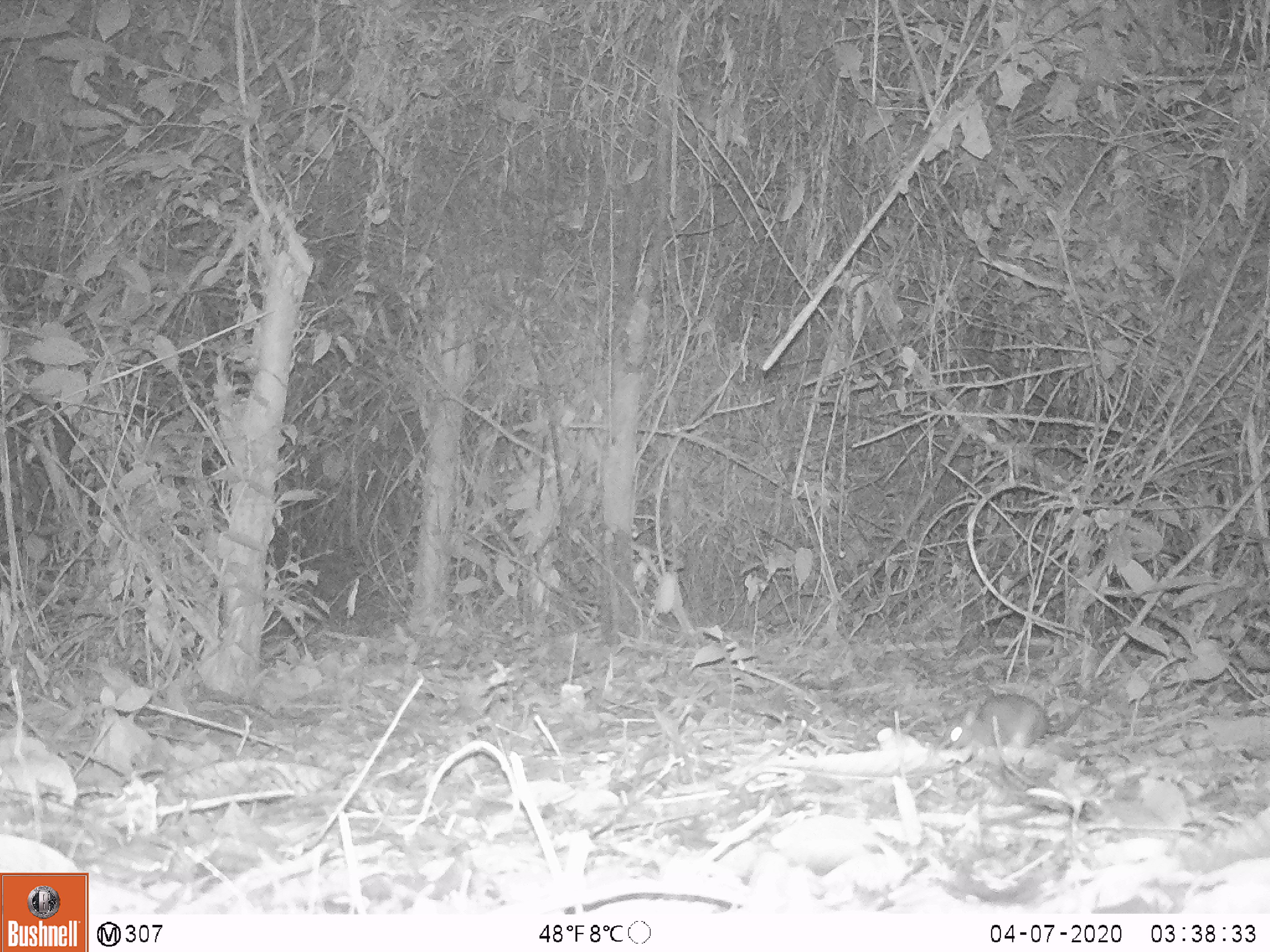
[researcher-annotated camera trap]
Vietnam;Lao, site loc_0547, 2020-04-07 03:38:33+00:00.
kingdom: Animalia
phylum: Chordata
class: Mammalia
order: Rodentia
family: Muridae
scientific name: Muridae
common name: old-world mice and rats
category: unidentified murid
Unidentified murid (old-world mice and rats) (Muridae). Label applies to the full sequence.